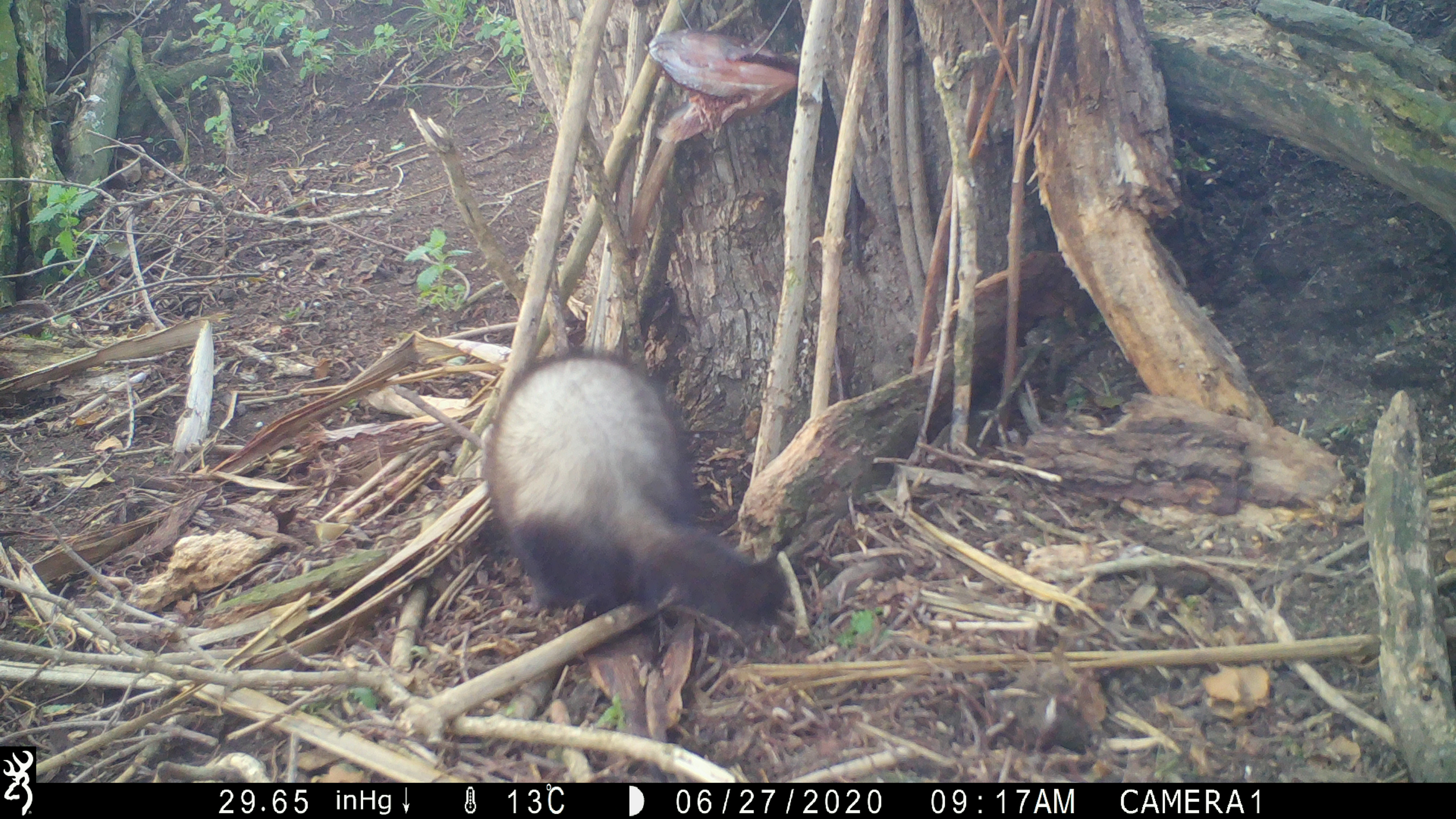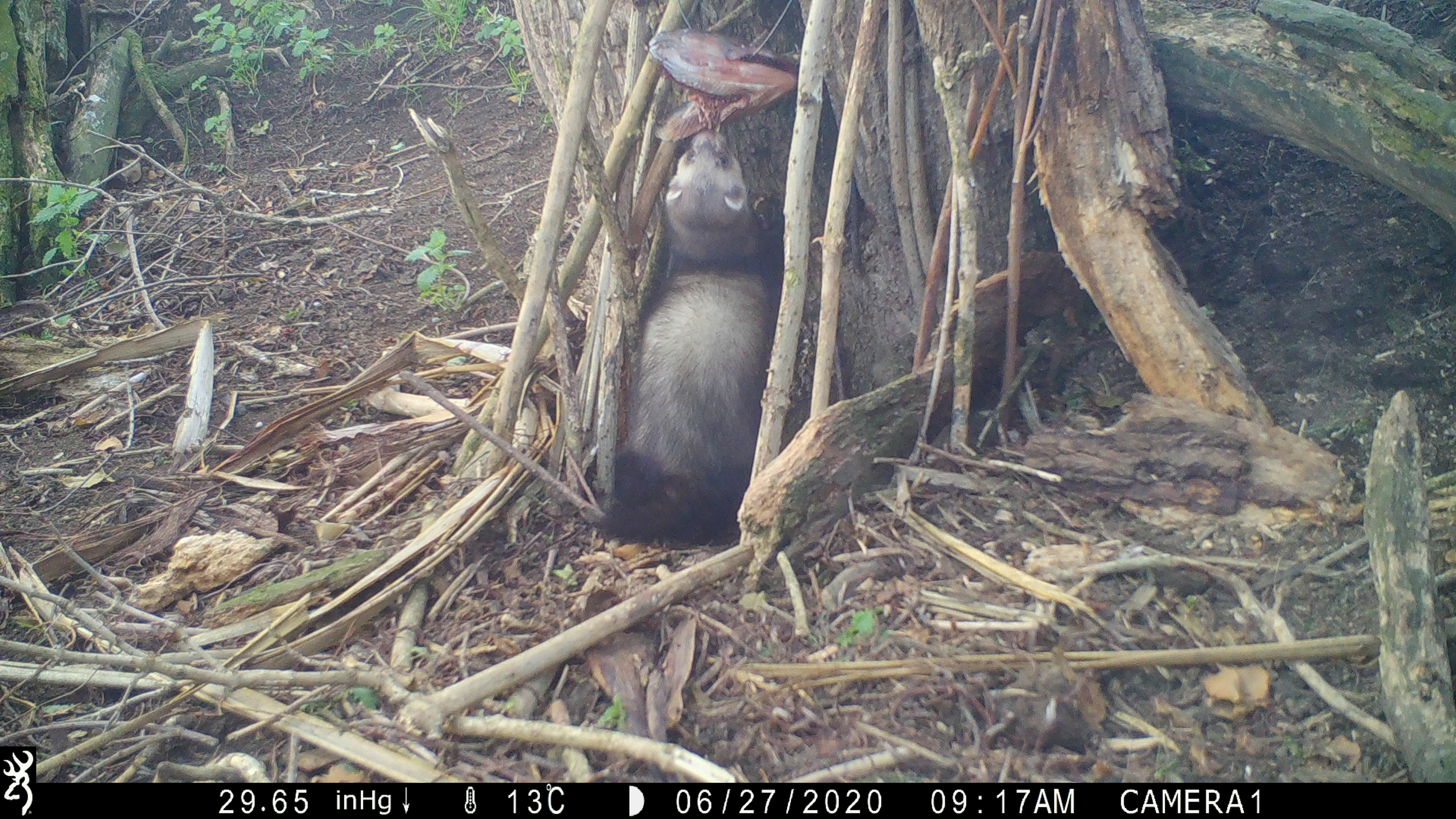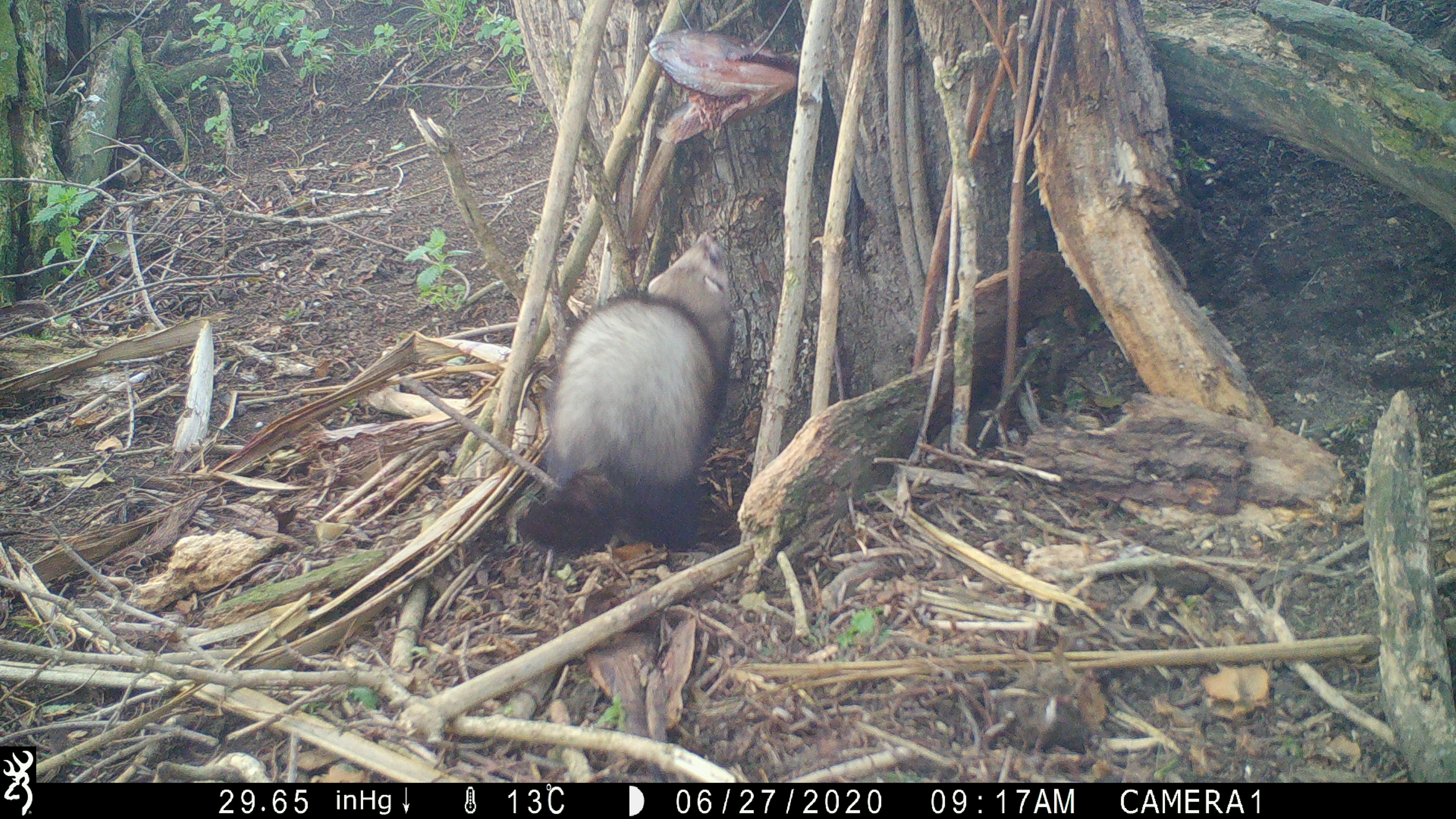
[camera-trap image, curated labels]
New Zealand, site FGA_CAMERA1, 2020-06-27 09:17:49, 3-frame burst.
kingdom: Animalia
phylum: Chordata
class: Mammalia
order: Carnivora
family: Mustelidae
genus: Mustela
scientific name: Mustela furo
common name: ferret